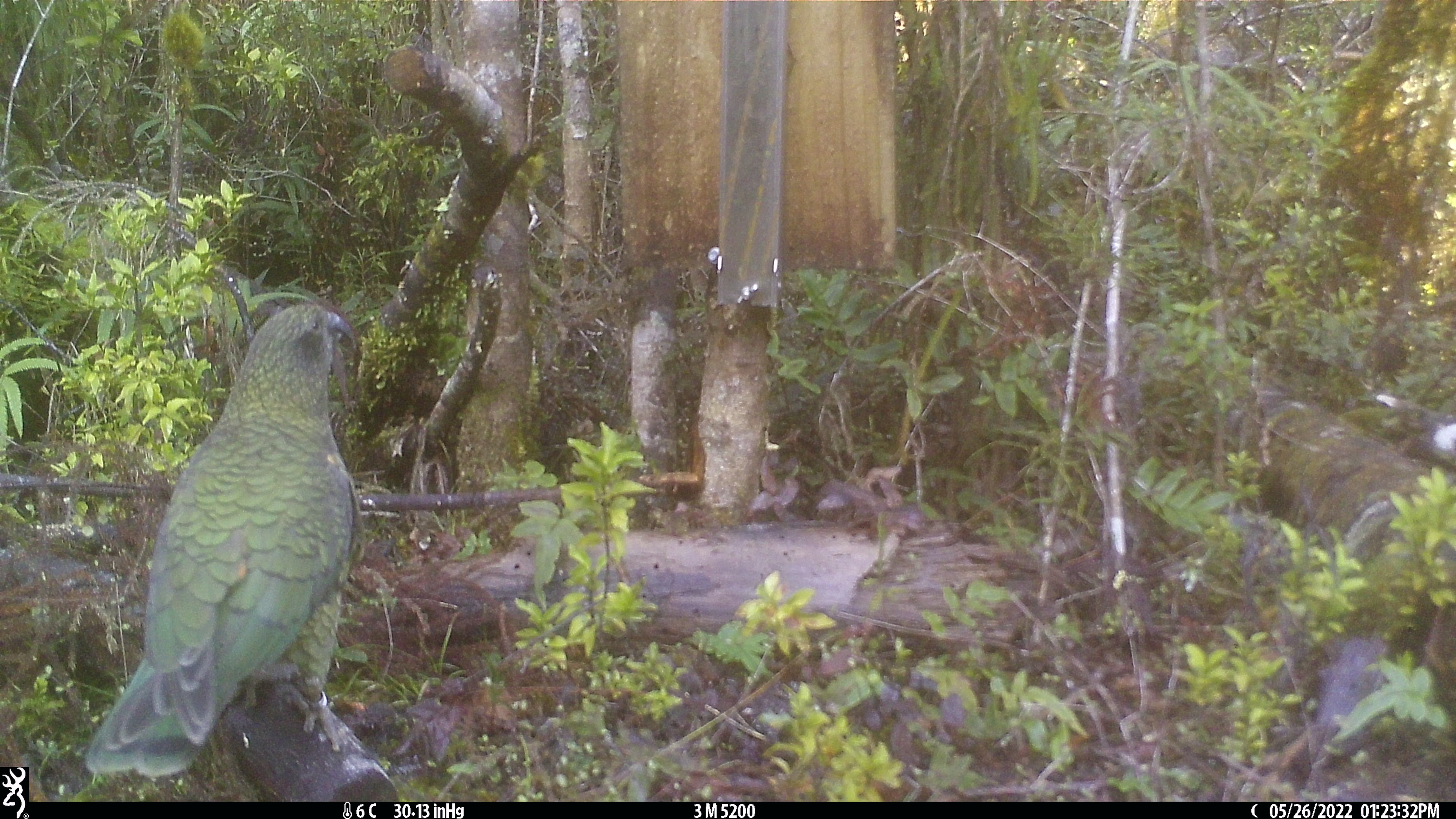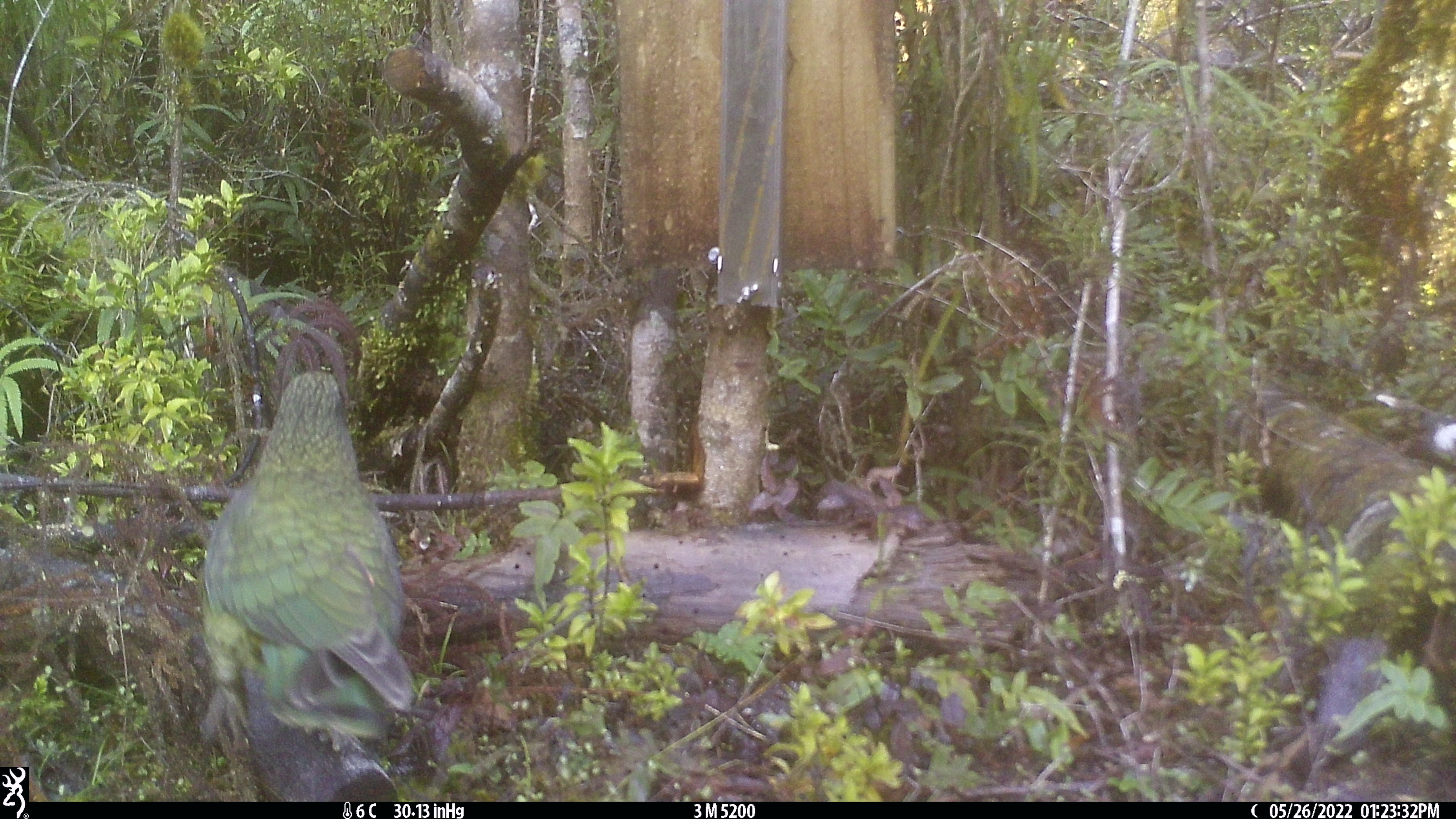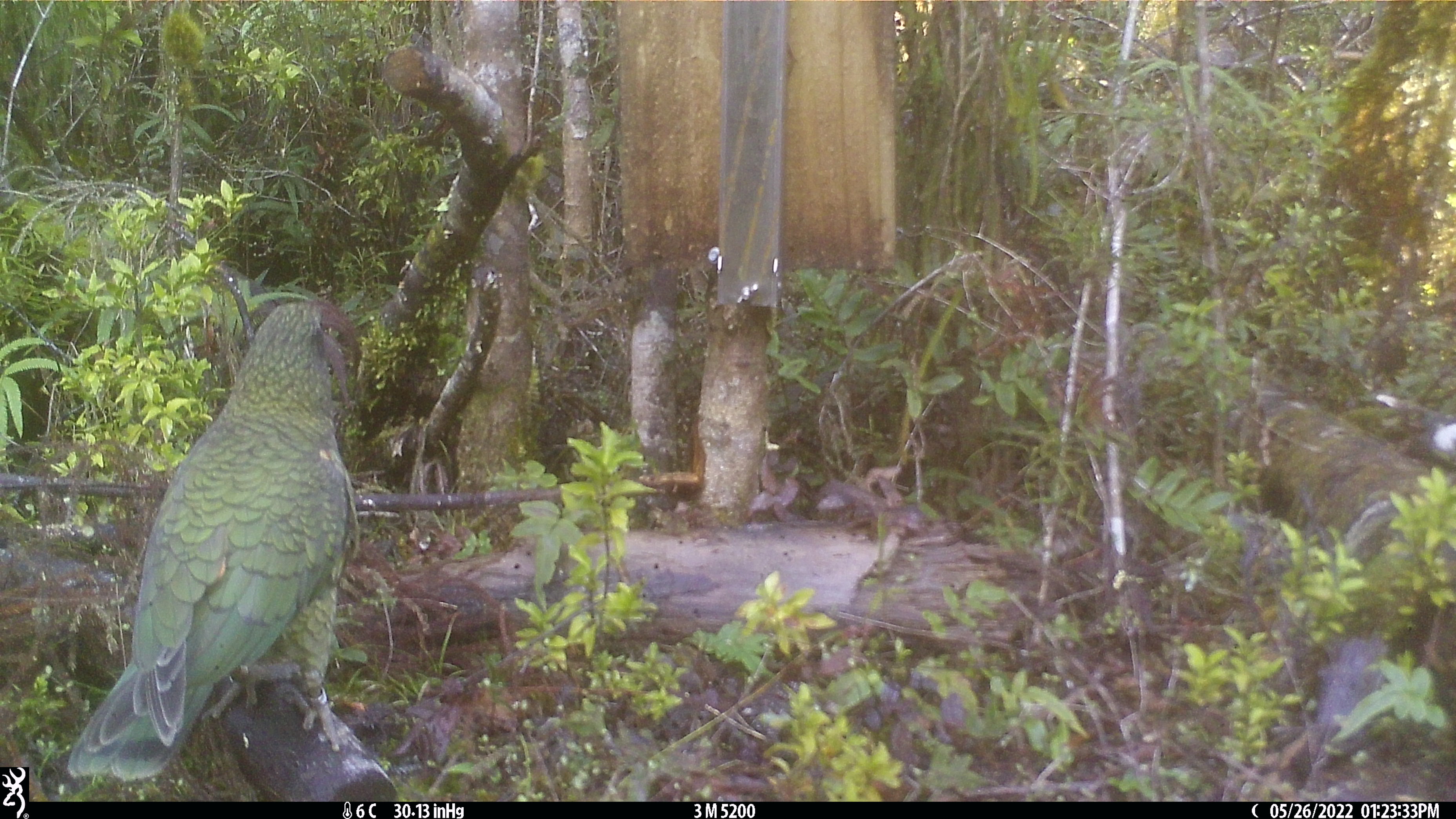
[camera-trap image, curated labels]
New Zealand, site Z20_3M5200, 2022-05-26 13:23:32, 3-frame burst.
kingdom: Animalia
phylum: Chordata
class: Aves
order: Psittaciformes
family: Strigopidae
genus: Nestor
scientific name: Nestor notabilis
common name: kea